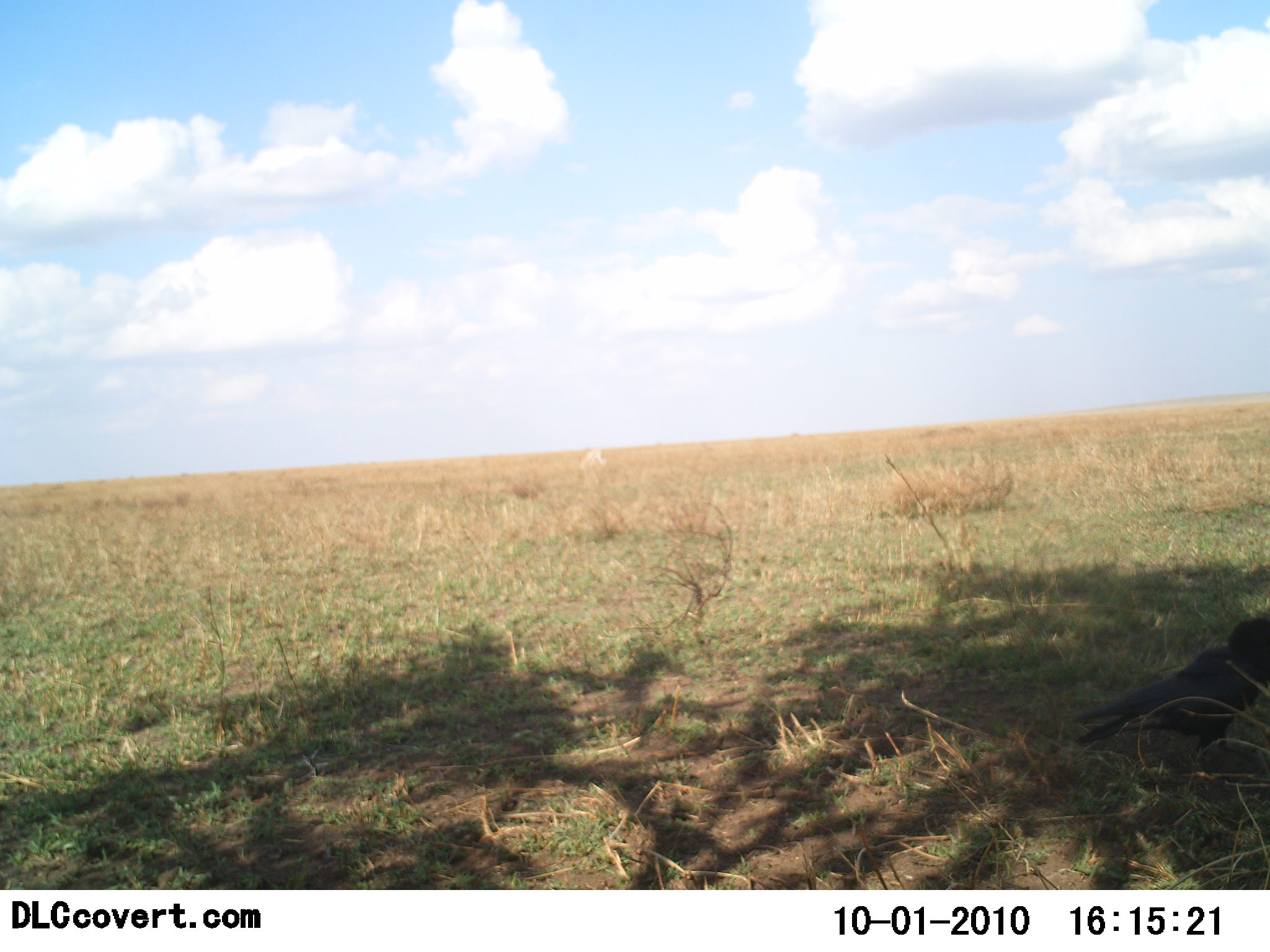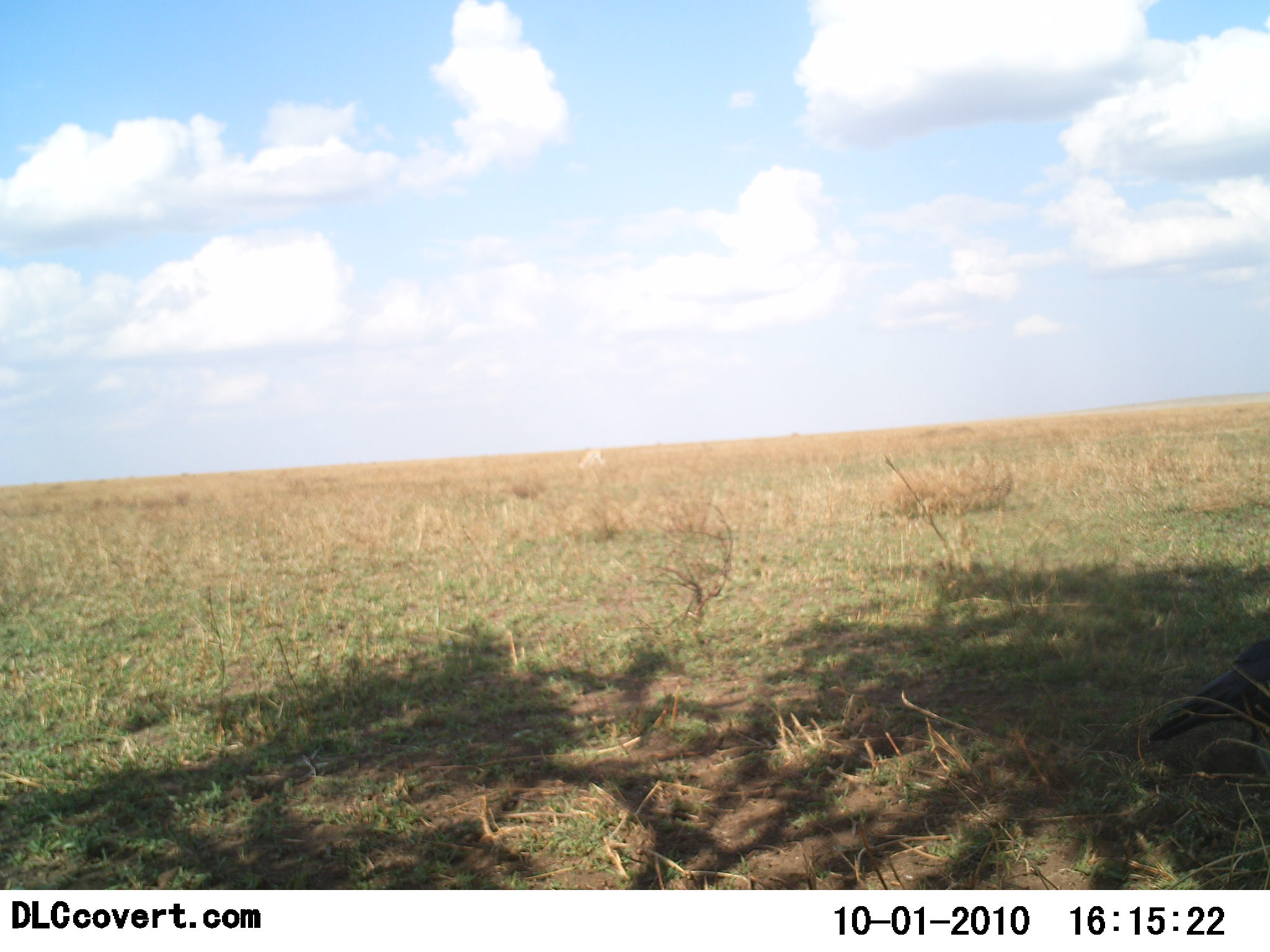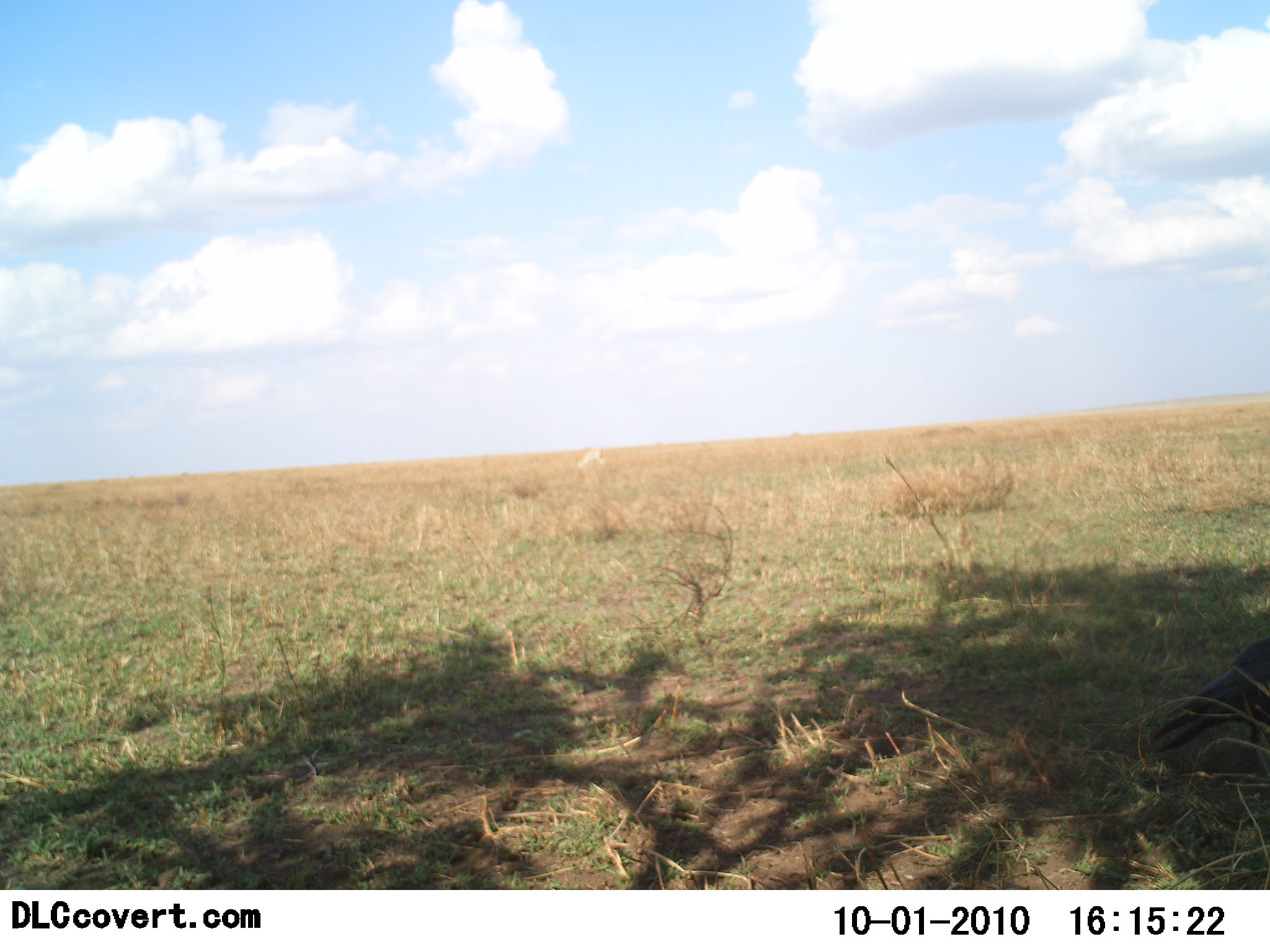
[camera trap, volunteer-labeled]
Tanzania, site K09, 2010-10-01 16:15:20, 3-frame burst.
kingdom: Animalia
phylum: Chordata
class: Aves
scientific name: Aves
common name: bird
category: otherbird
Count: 1.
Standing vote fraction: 37%.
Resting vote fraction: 0%.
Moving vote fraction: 68%.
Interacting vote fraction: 0%.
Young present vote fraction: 0%.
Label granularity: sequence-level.